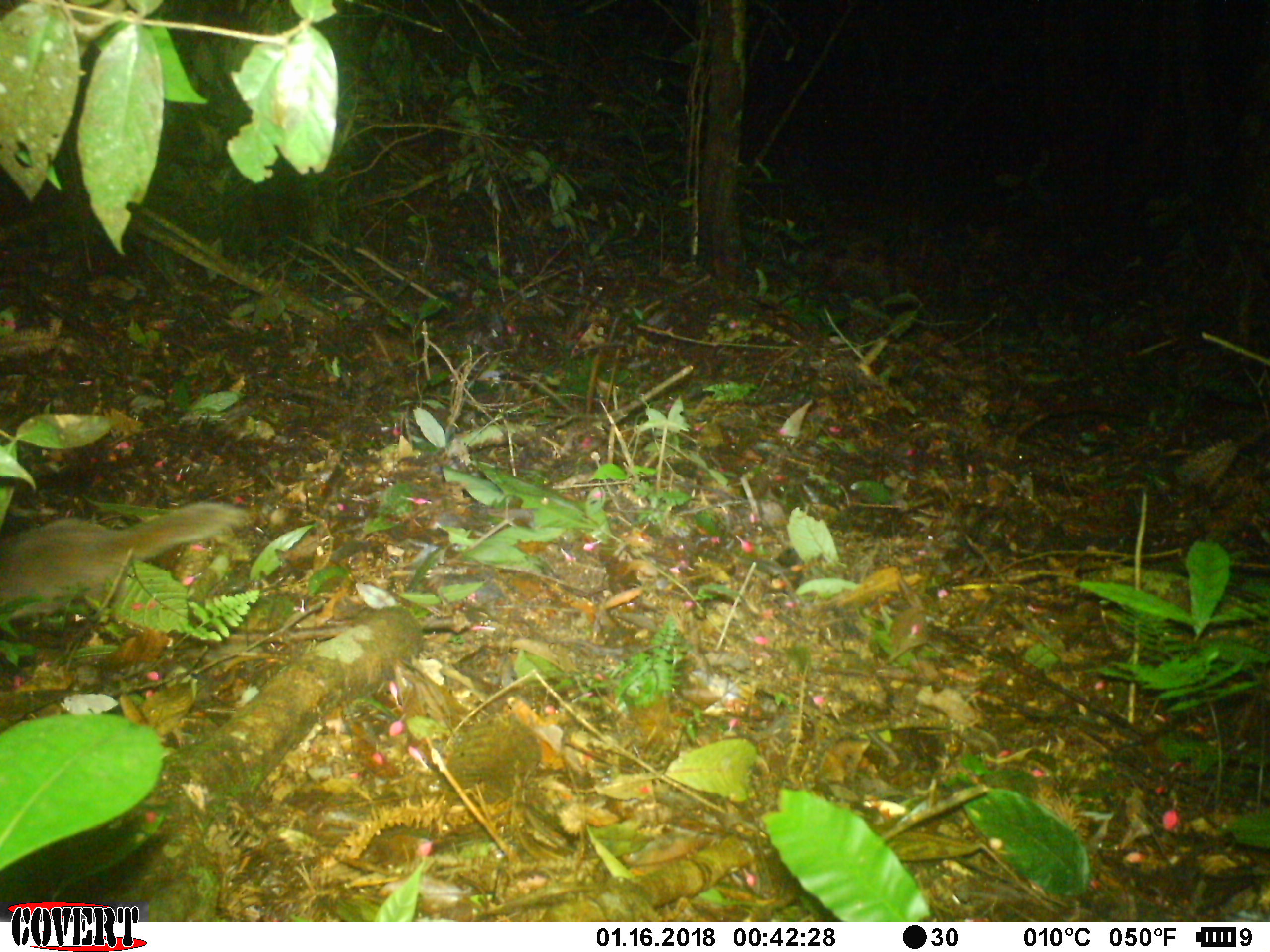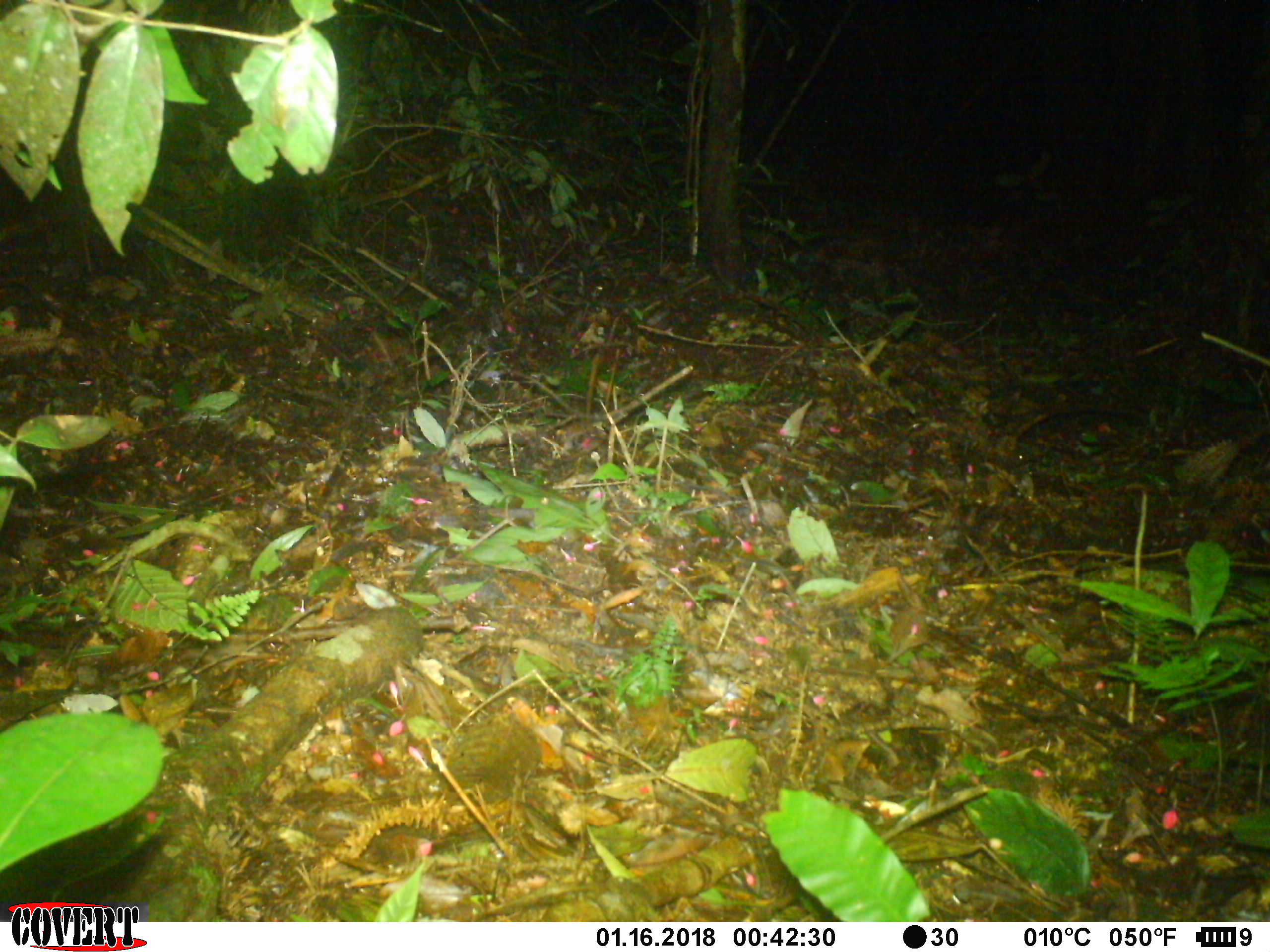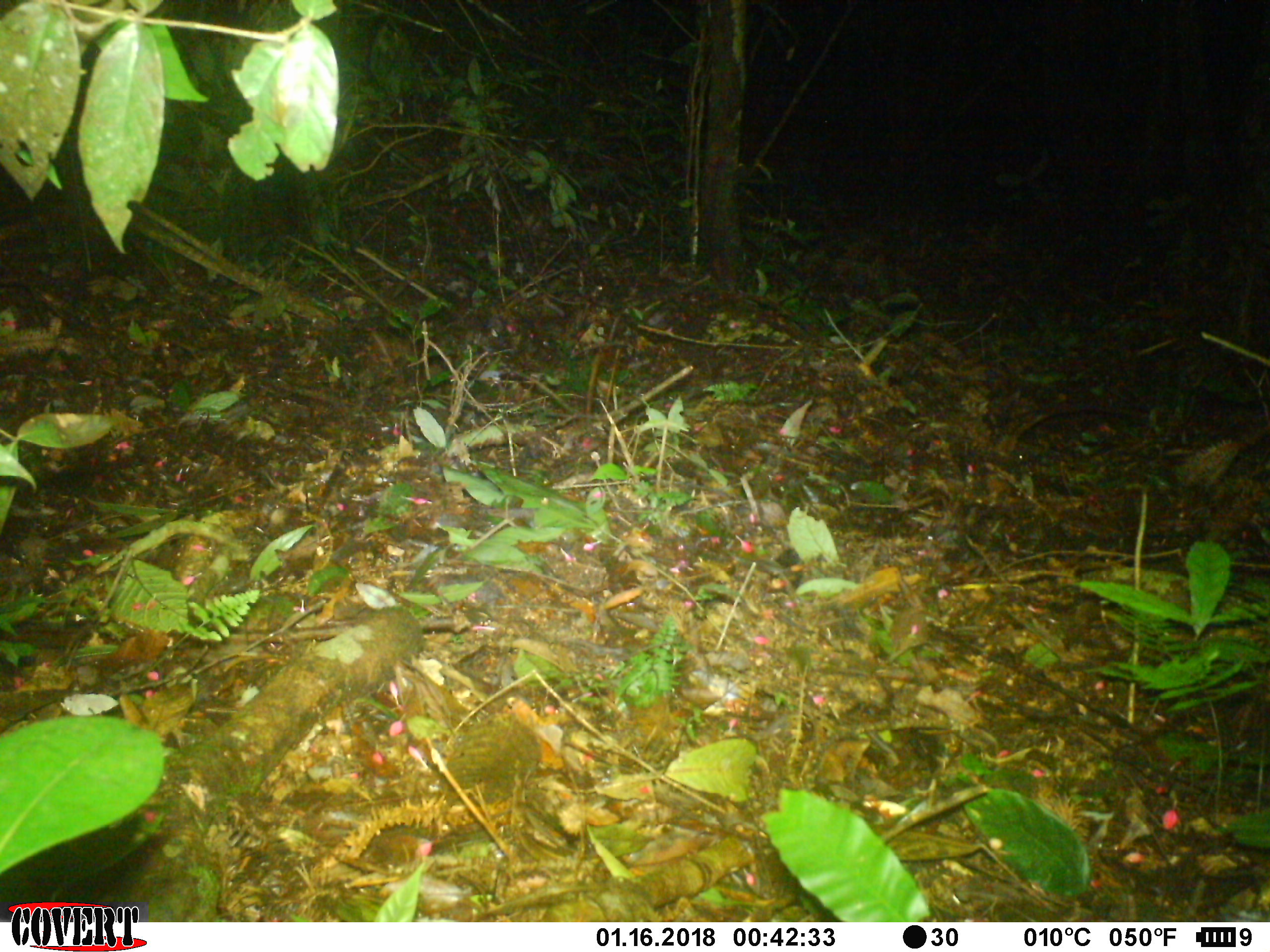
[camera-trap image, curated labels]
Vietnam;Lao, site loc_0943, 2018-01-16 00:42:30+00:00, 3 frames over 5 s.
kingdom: Animalia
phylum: Chordata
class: Mammalia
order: Carnivora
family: Mustelidae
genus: Melogale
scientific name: Melogale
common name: ferret badger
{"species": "ferret badger (Melogale)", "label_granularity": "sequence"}